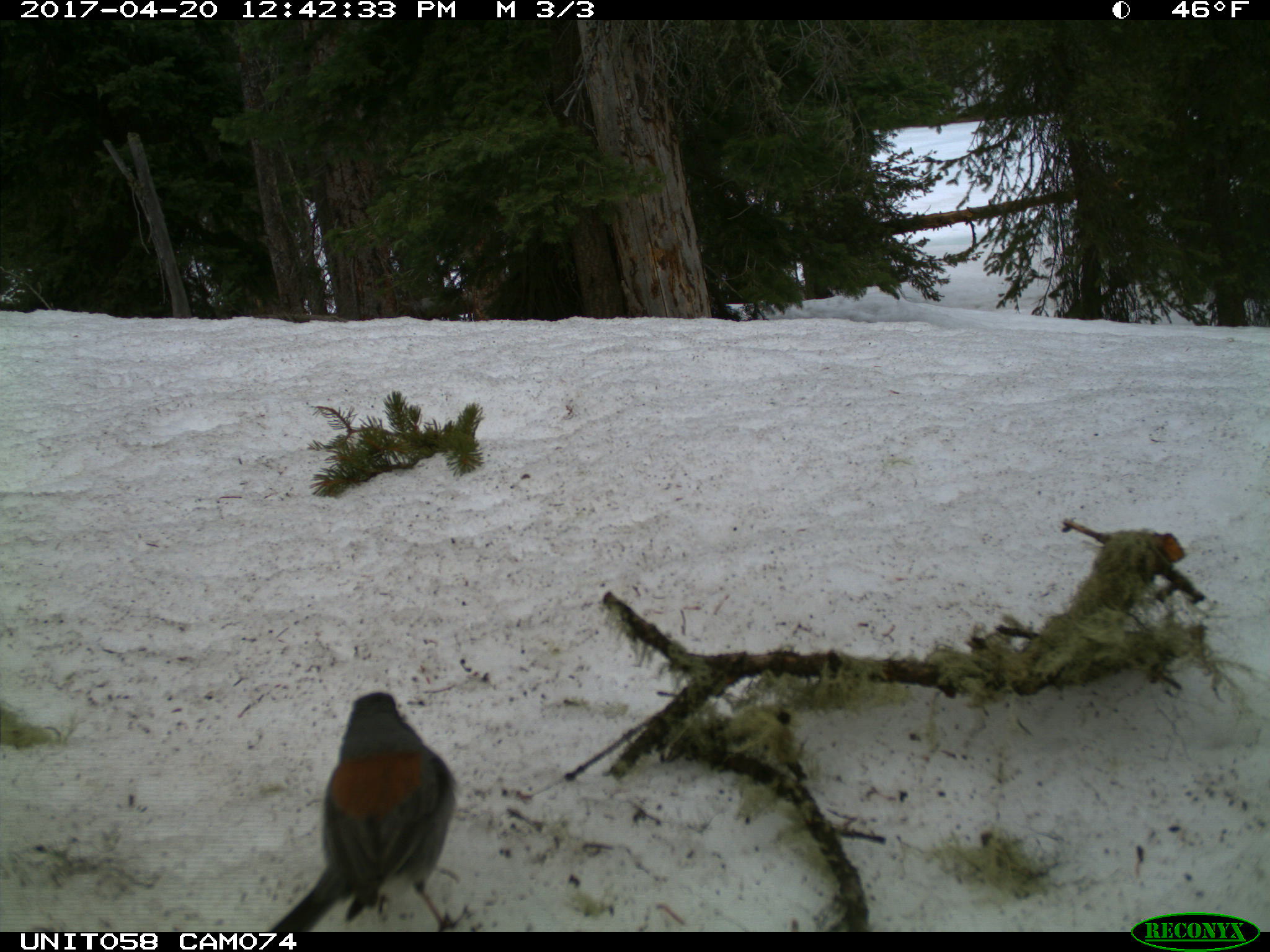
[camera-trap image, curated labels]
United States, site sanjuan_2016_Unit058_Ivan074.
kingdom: Animalia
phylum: Chordata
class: Aves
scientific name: Aves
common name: birds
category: unidentified bird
Unidentified bird (birds) (Aves).